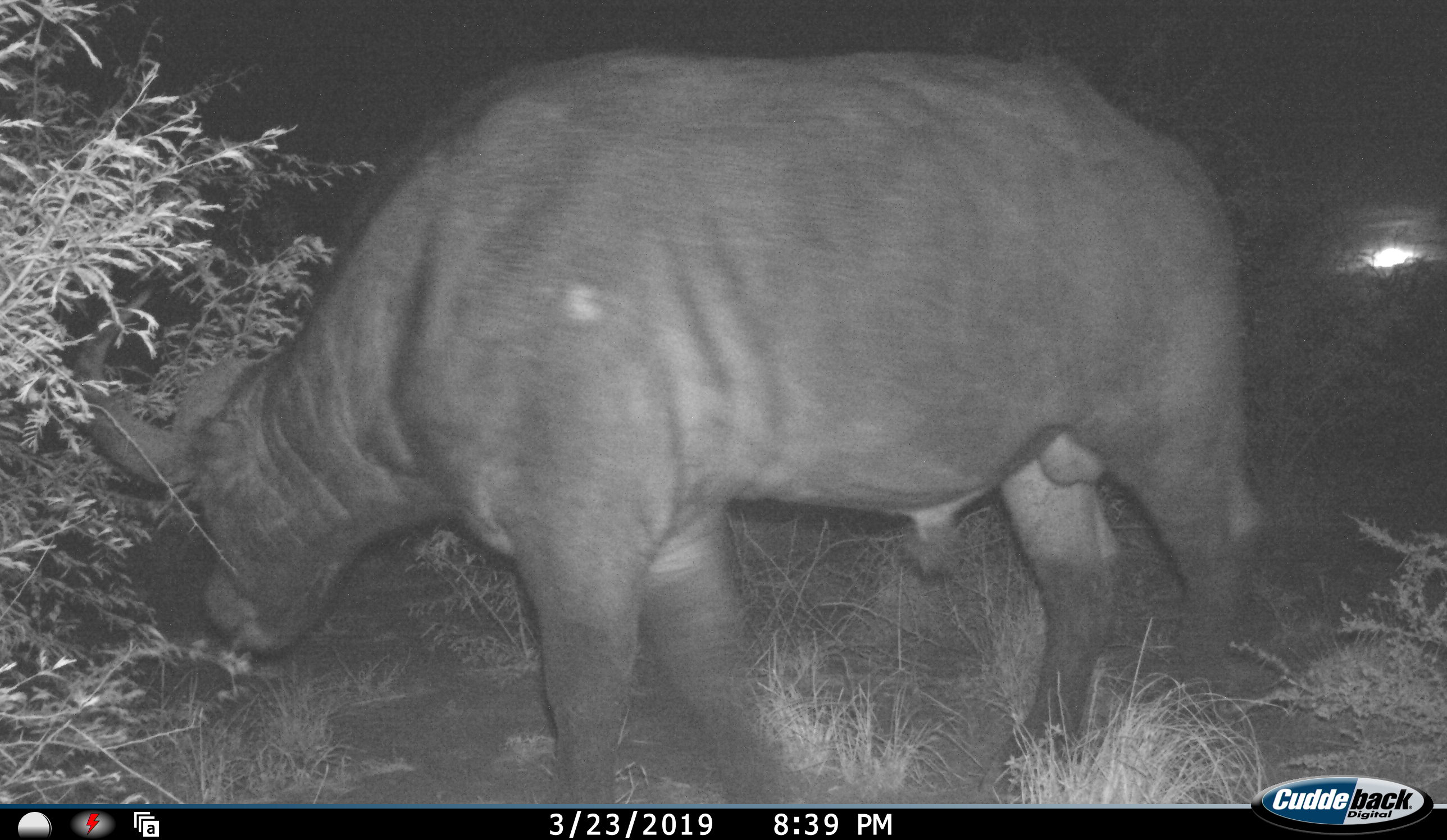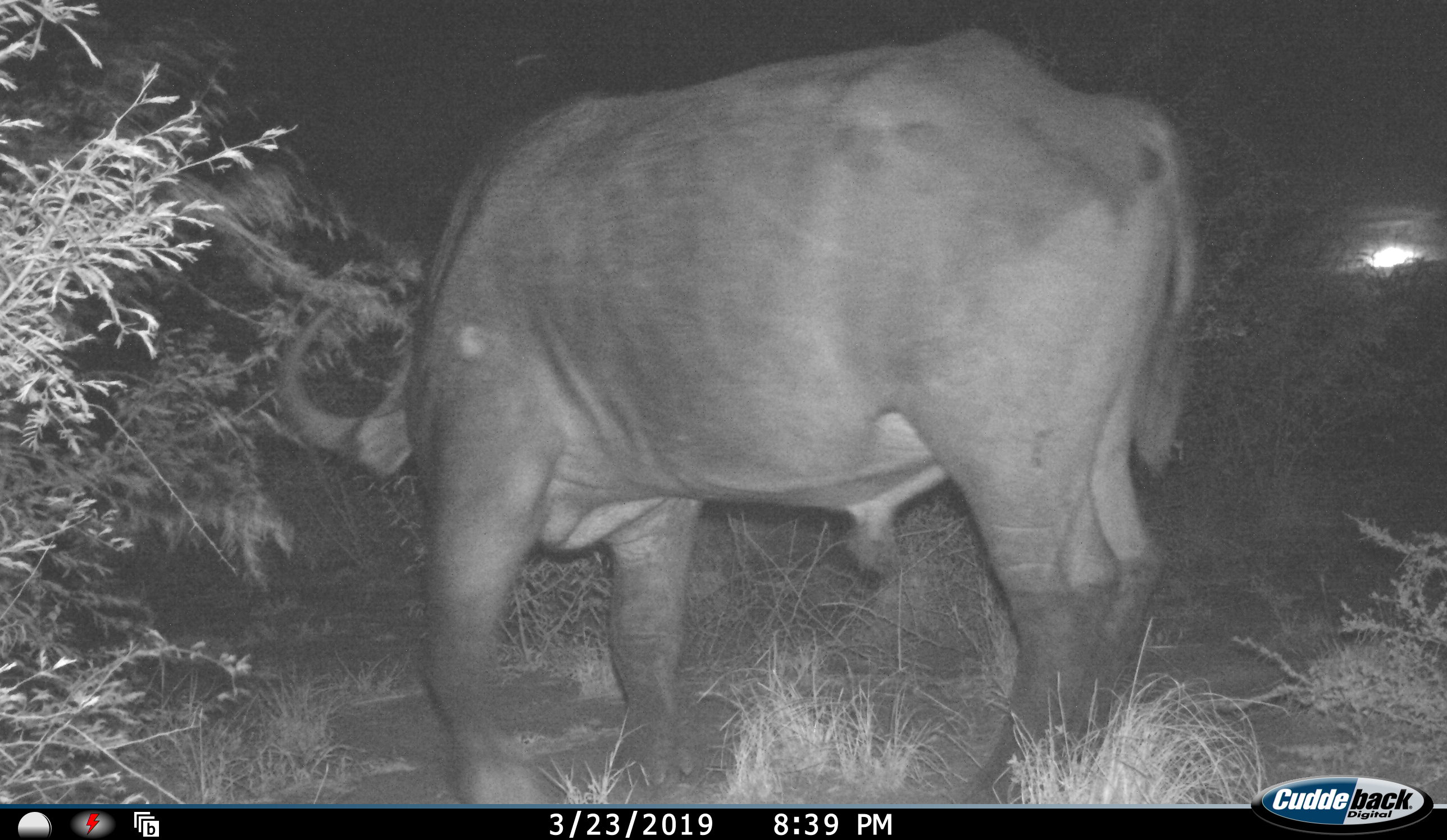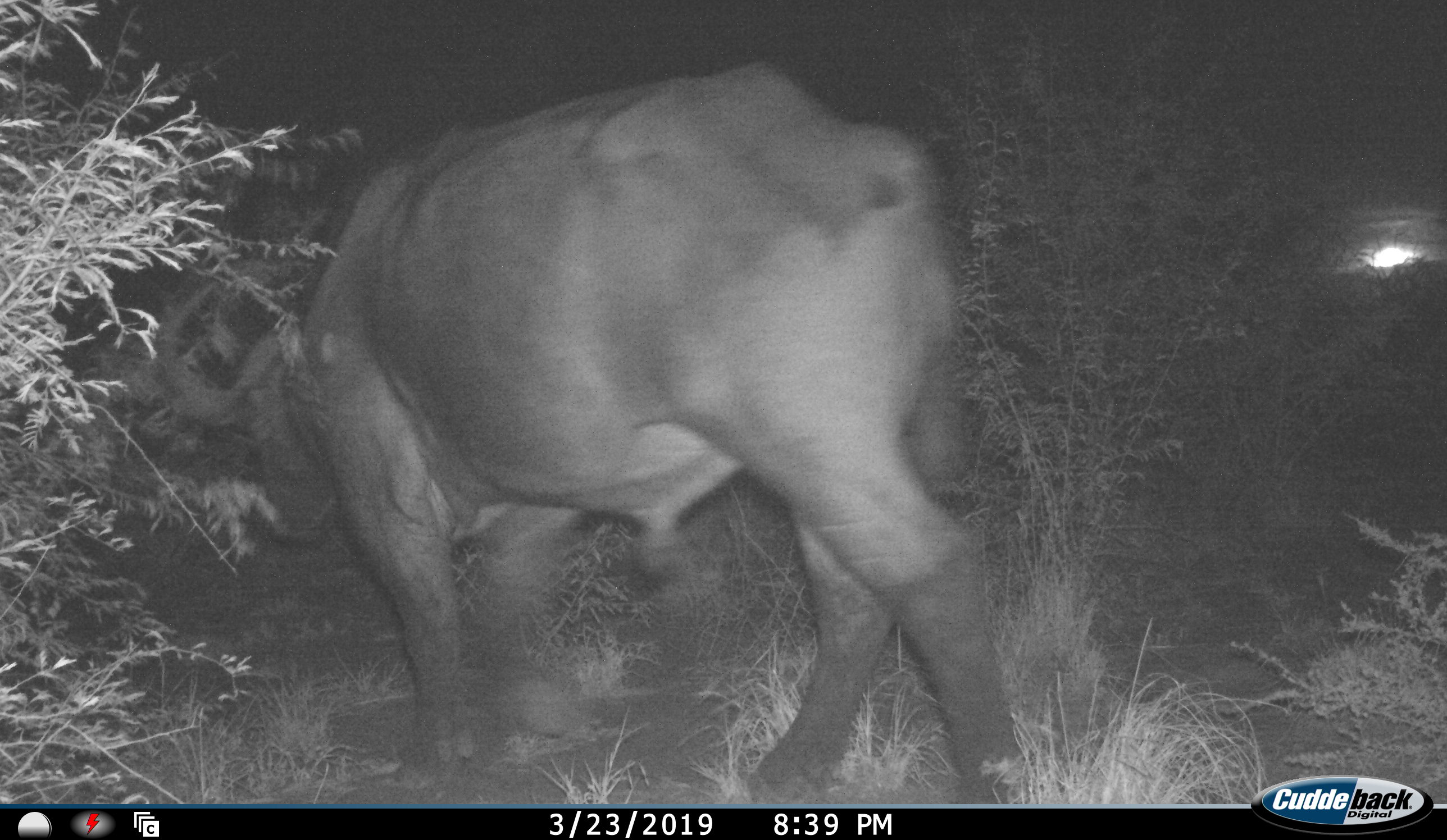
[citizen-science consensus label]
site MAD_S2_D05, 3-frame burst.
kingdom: Animalia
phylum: Chordata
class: Mammalia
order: Artiodactyla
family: Bovidae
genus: Syncerus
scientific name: Syncerus caffer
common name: african buffalo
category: buffalo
Buffalo (african buffalo) (Syncerus caffer), count 1. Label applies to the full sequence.